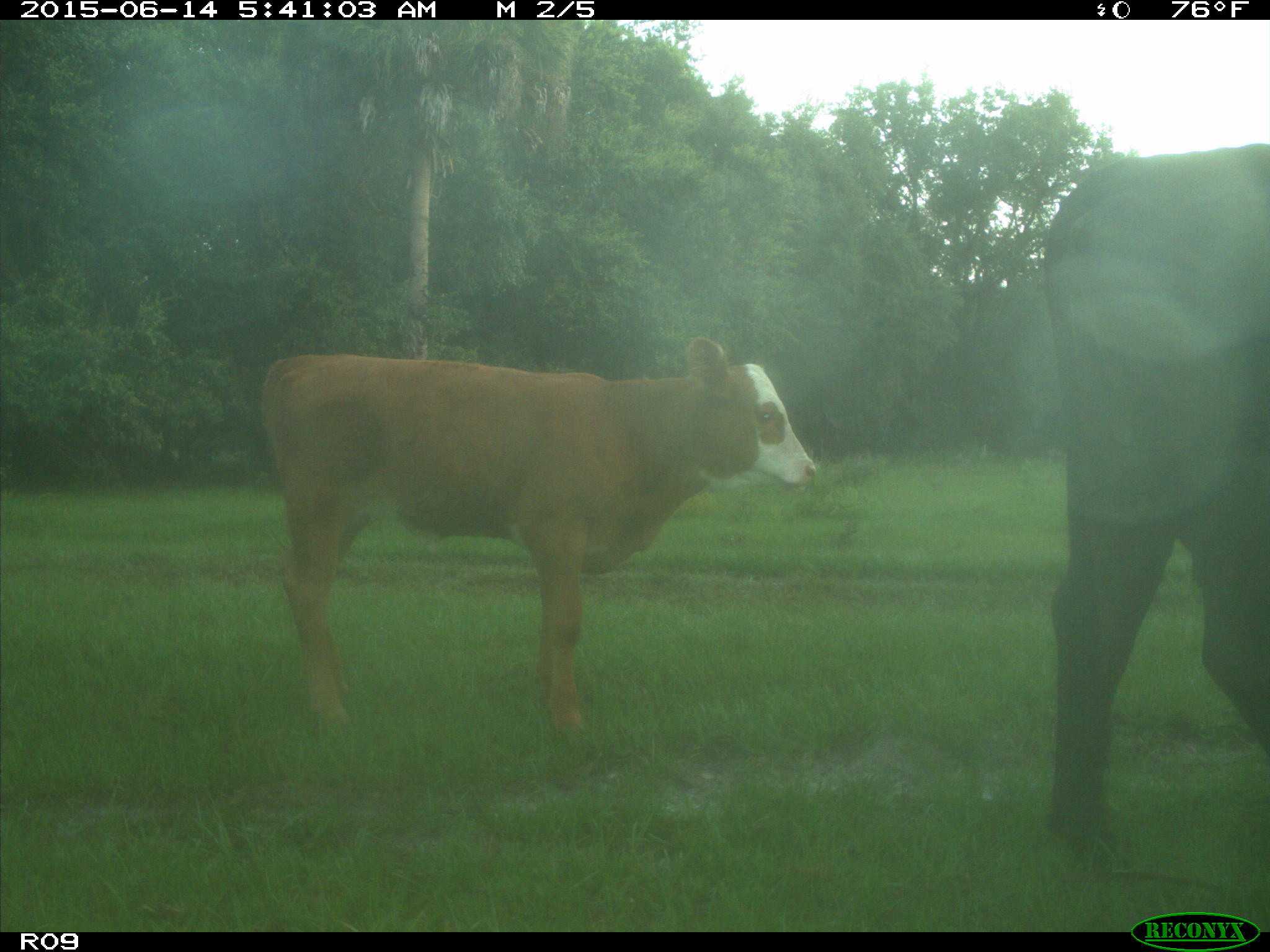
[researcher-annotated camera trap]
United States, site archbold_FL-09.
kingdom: Animalia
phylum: Chordata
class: Mammalia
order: Artiodactyla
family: Bovidae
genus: Bos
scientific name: Bos taurus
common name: domestic cow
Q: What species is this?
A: Bos taurus (domestic cow).